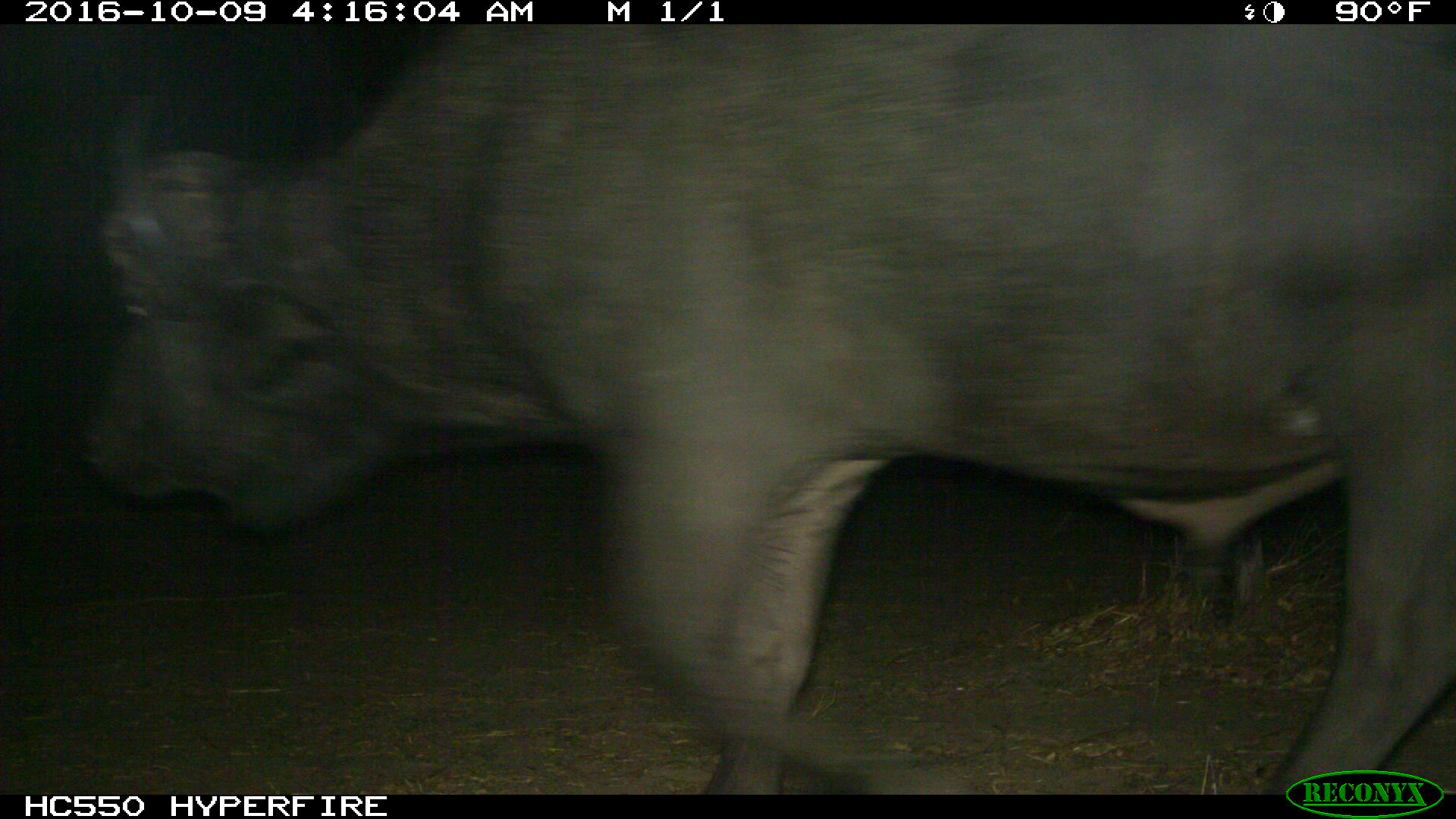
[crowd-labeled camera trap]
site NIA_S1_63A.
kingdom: Animalia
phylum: Chordata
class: Mammalia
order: Artiodactyla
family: Bovidae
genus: Syncerus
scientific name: Syncerus caffer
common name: african buffalo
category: buffalo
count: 1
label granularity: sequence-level